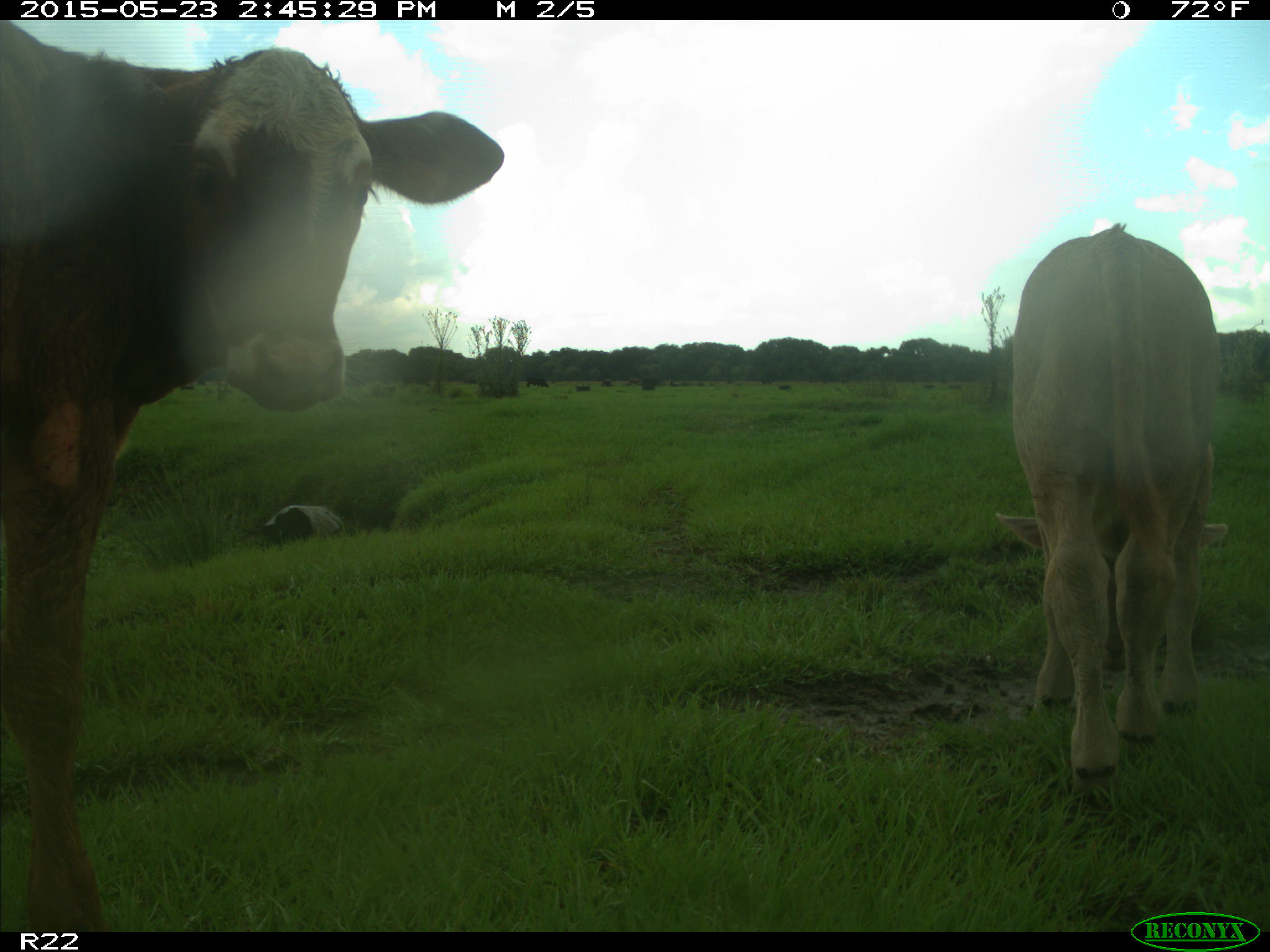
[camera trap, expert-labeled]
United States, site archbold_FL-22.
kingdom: Animalia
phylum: Chordata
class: Aves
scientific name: Aves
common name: birds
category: unidentified bird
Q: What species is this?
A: Unidentified bird (birds) (Aves).